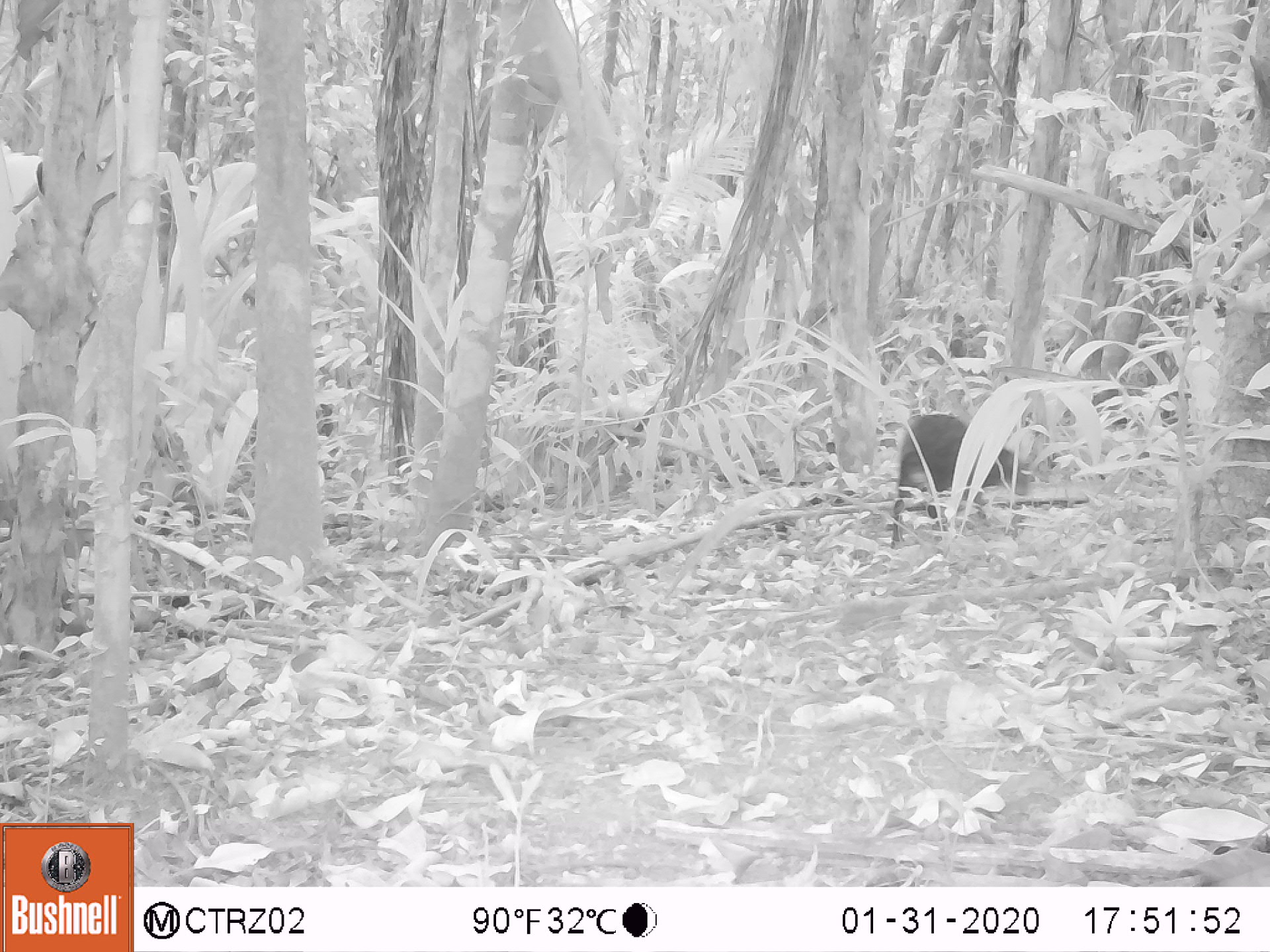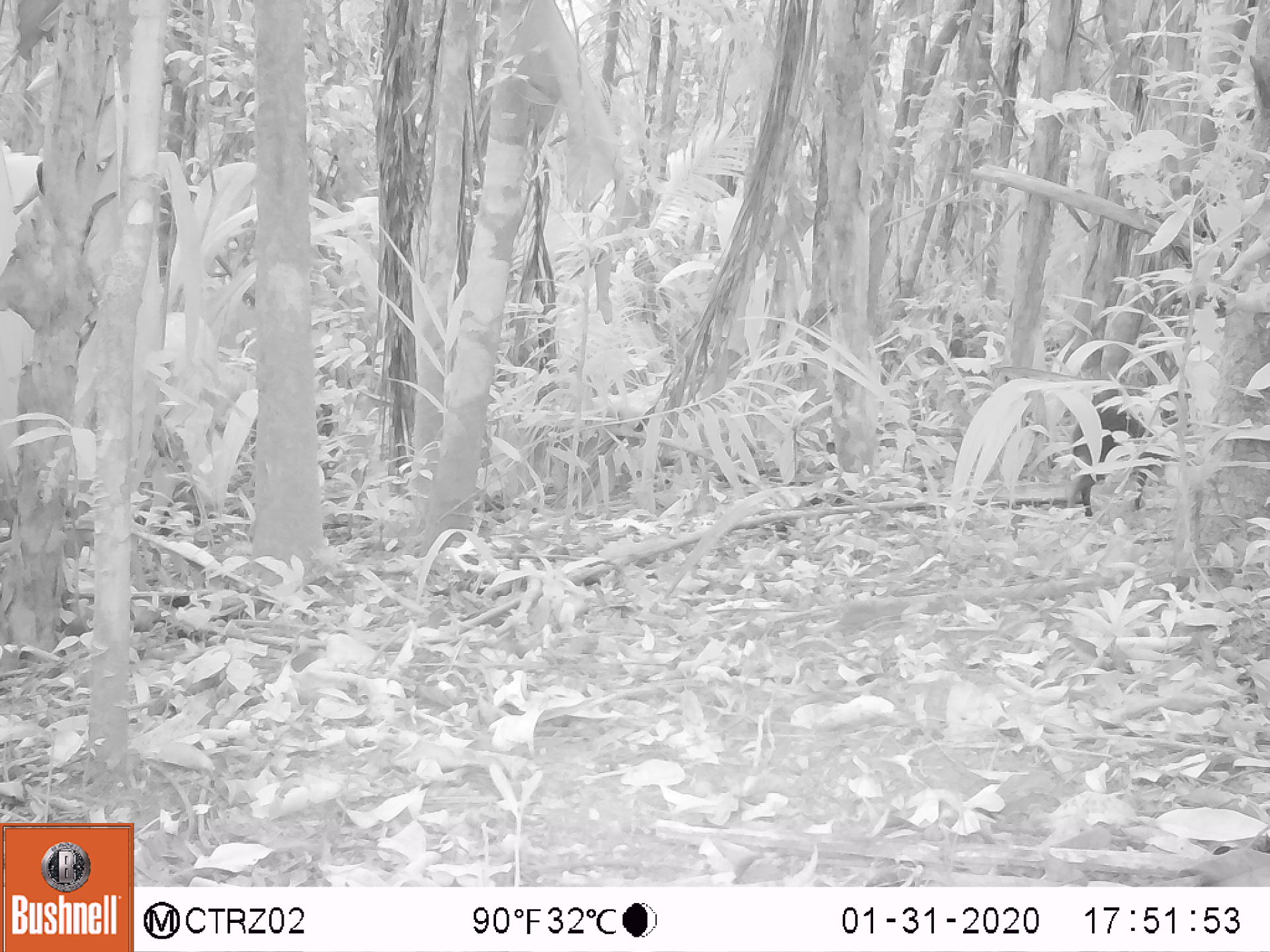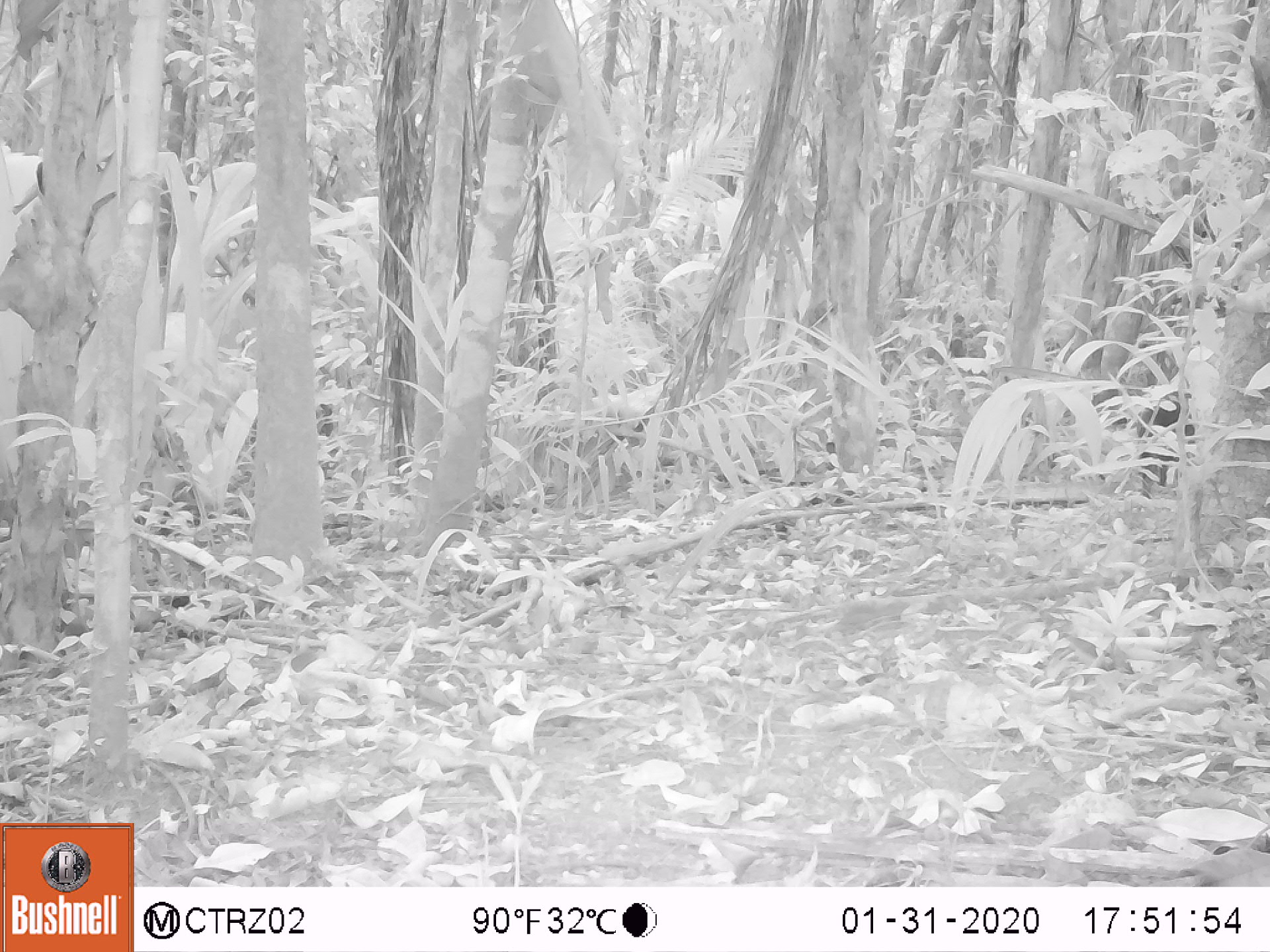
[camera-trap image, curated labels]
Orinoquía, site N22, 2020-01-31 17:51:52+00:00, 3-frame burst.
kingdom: Animalia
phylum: Chordata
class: Mammalia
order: Rodentia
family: Dasyproctidae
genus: Dasyprocta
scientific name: Dasyprocta fuliginosa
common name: black agouti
Black agouti (Dasyprocta fuliginosa).